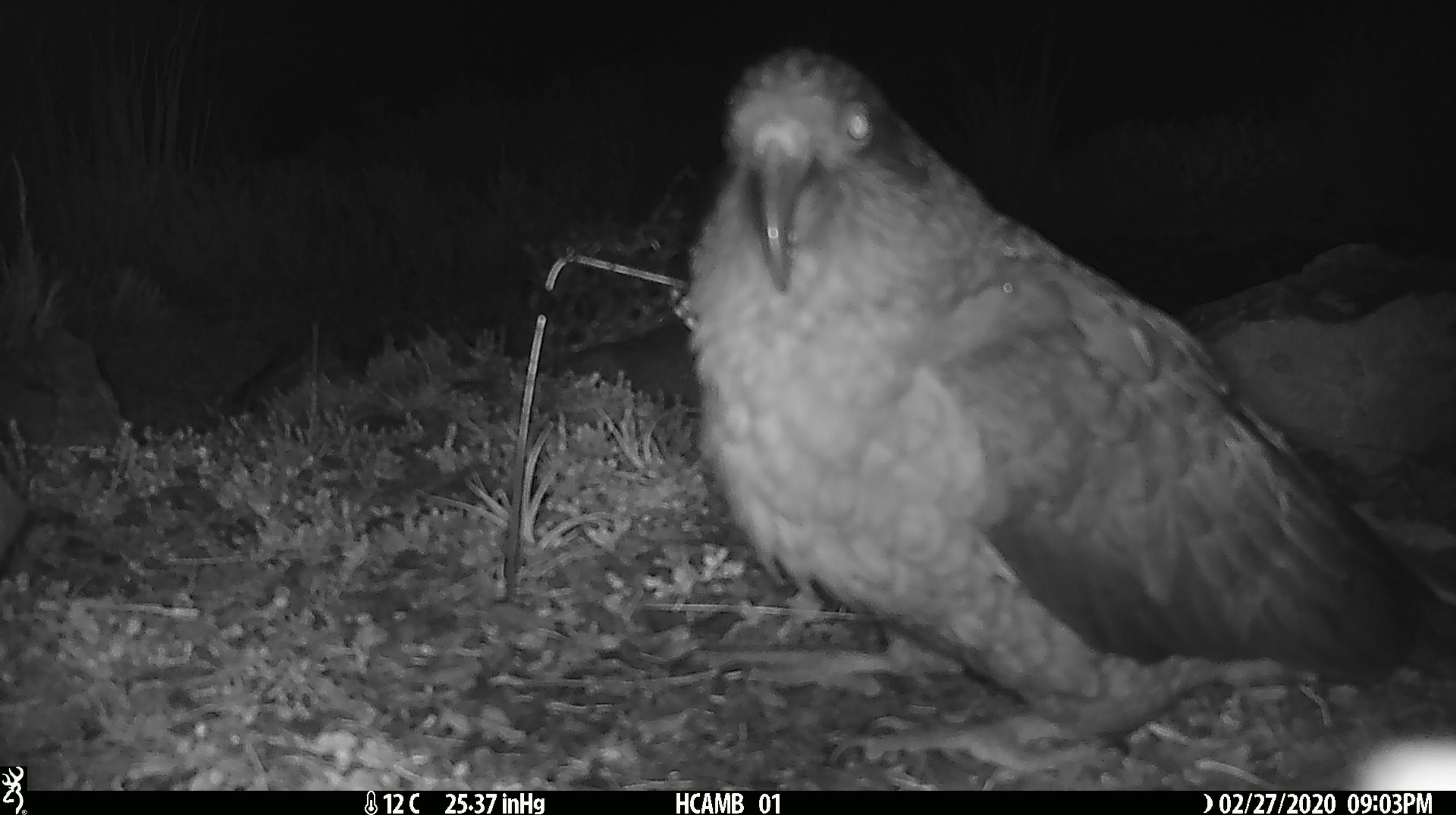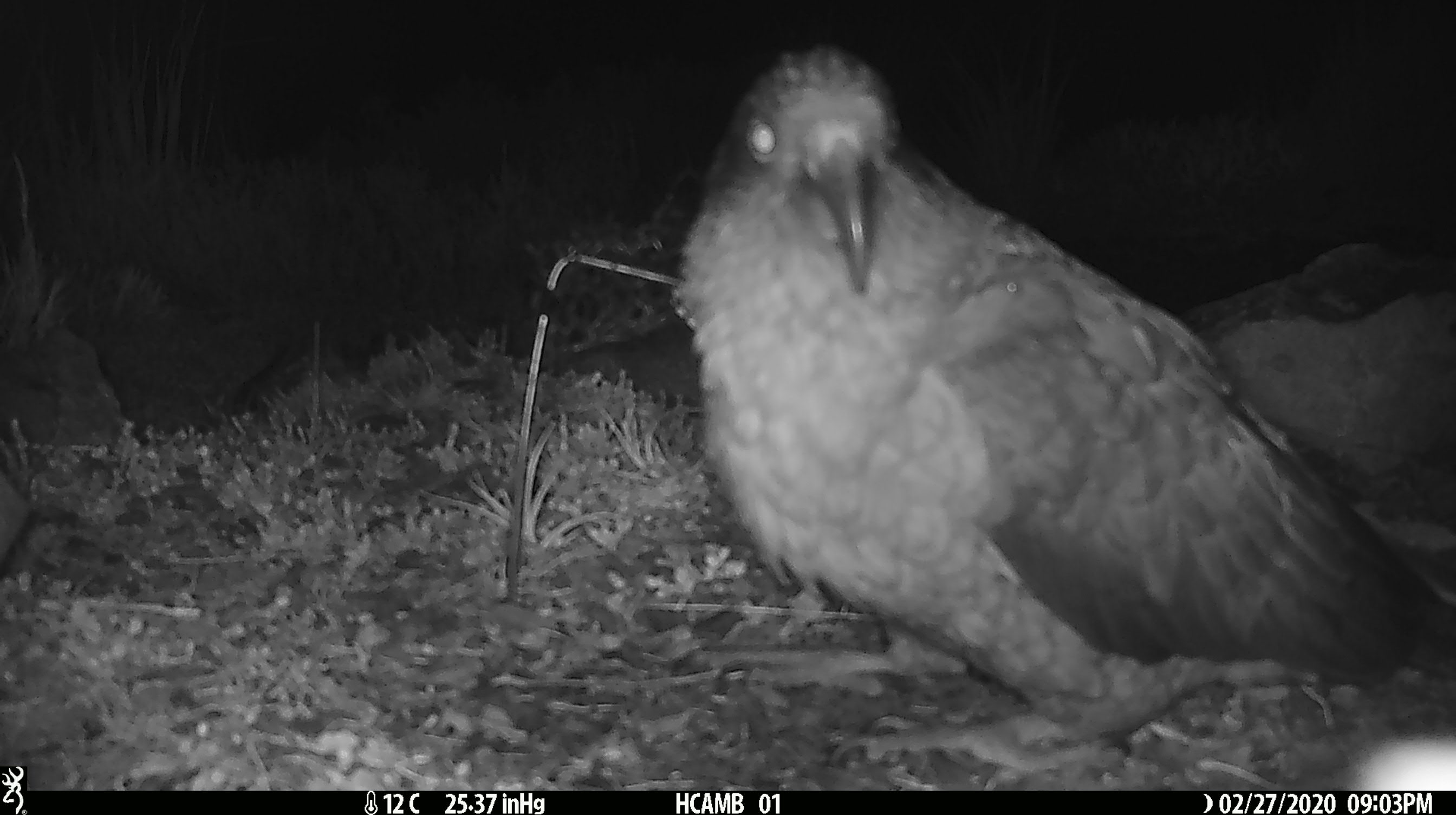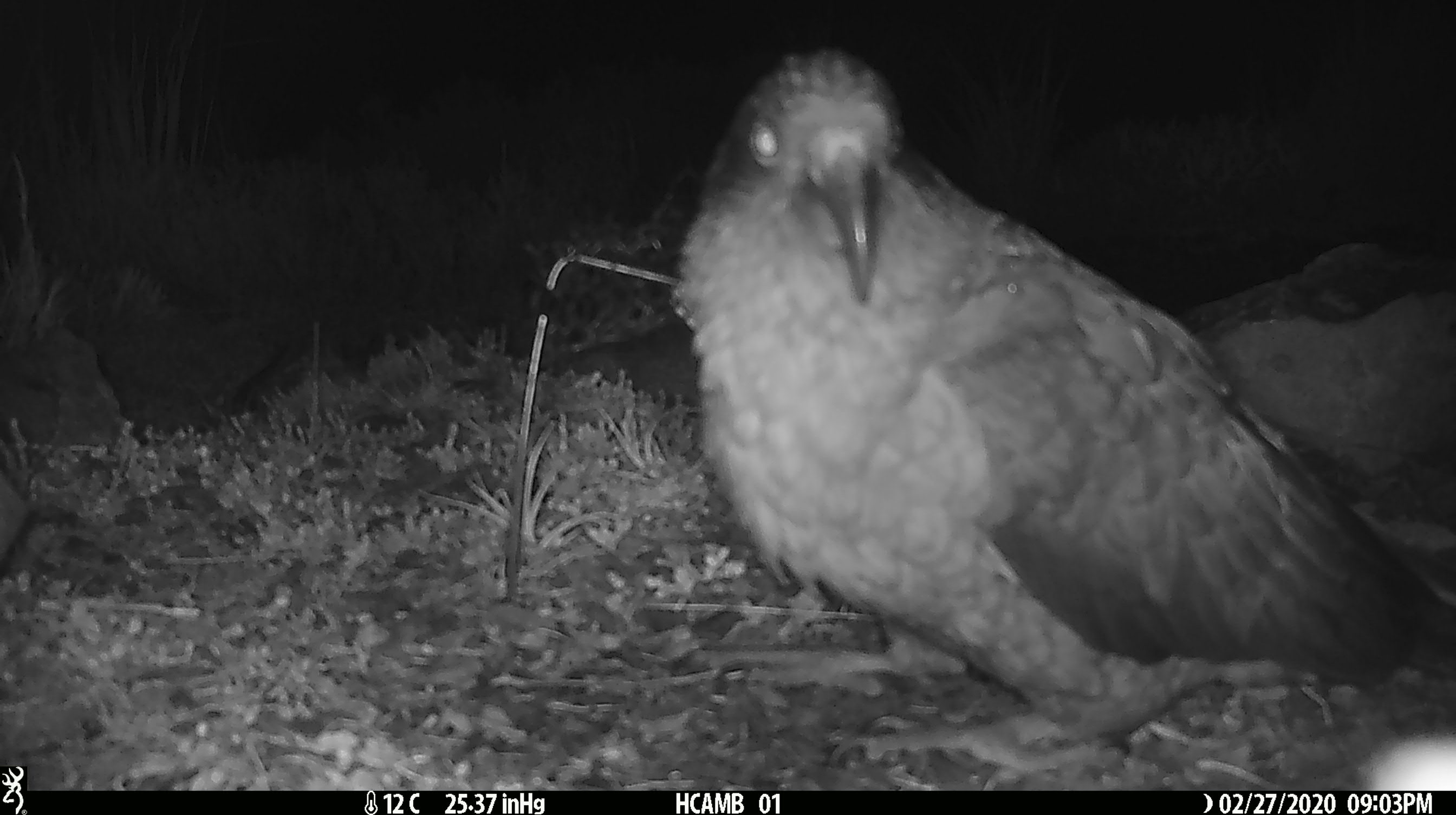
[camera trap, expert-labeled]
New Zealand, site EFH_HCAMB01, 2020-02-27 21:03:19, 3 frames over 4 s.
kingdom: Animalia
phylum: Chordata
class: Aves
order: Psittaciformes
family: Strigopidae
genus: Nestor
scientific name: Nestor notabilis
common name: kea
Kea (Nestor notabilis).